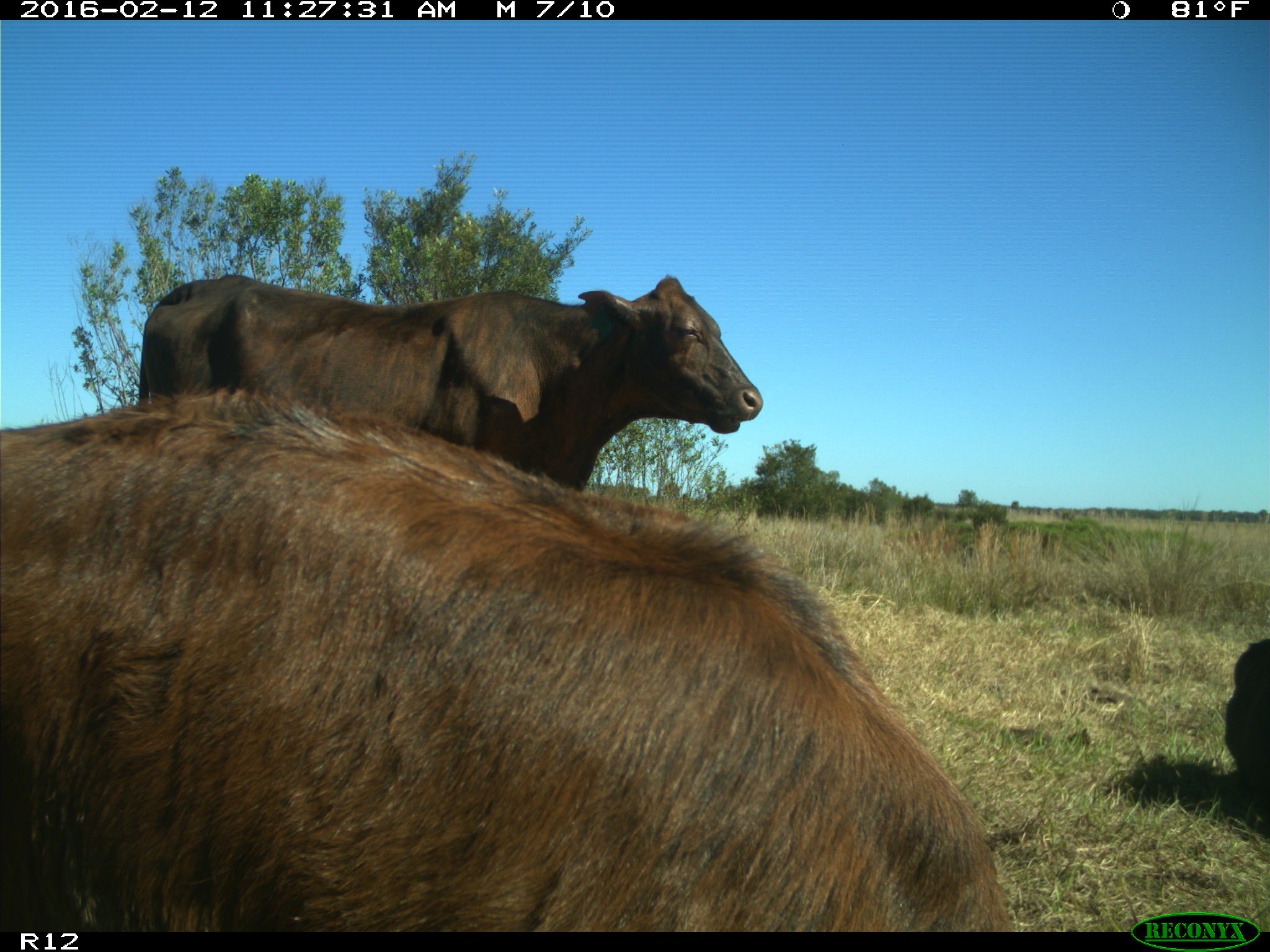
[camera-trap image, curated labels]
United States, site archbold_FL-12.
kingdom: Animalia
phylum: Chordata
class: Mammalia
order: Artiodactyla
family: Bovidae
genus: Bos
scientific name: Bos taurus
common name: domestic cow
Bos taurus (domestic cow).